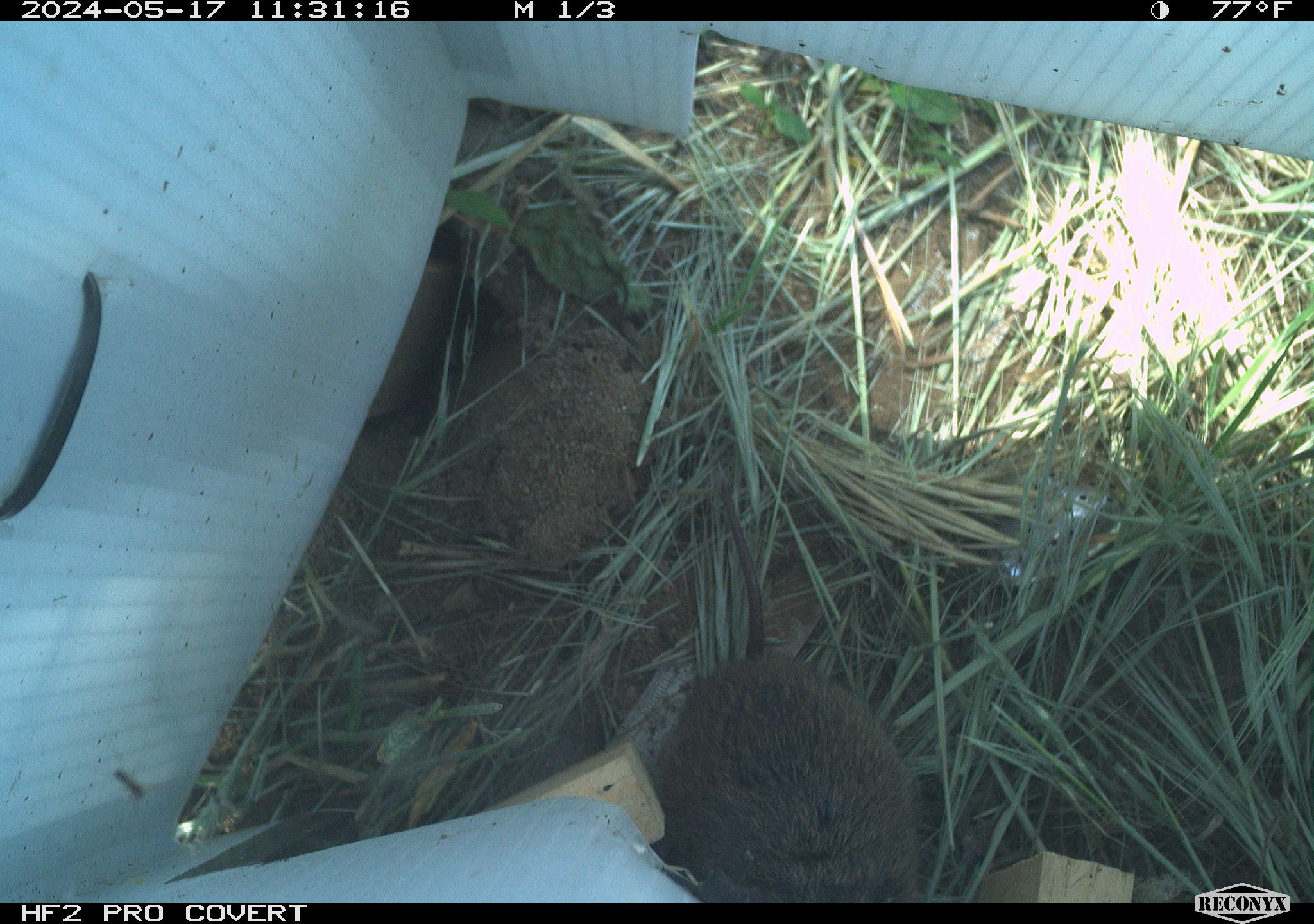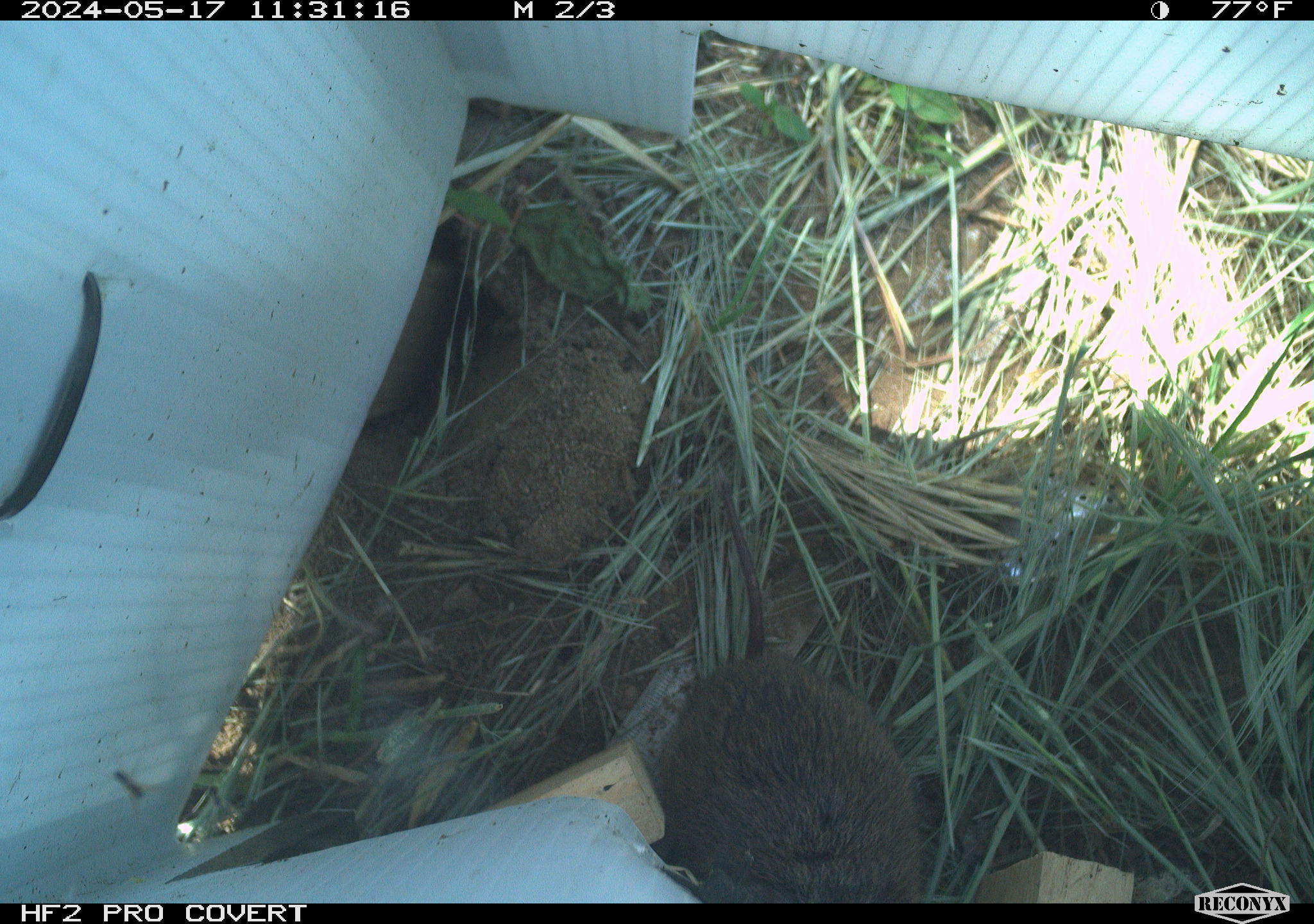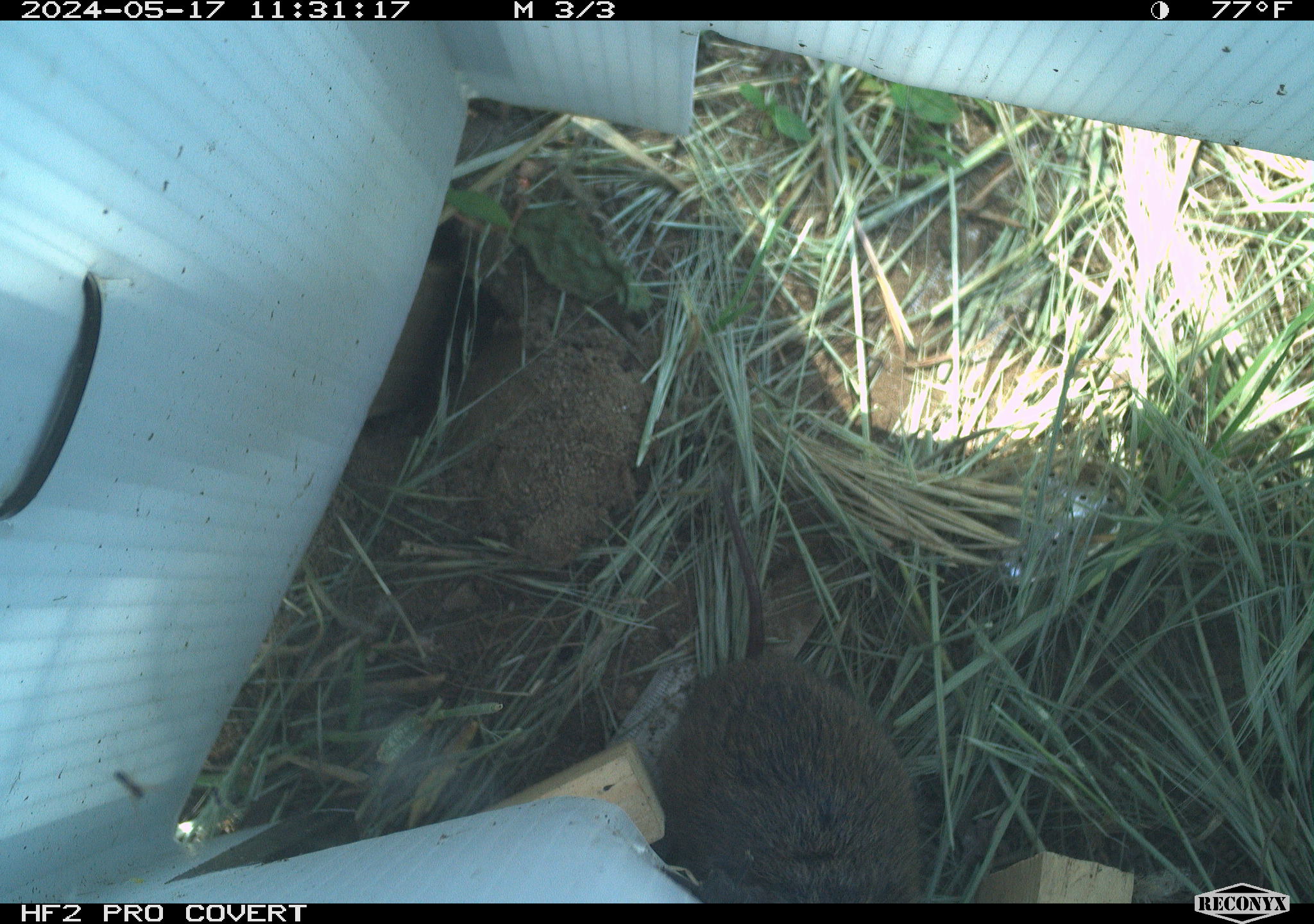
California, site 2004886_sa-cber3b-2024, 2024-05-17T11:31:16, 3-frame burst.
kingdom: Animalia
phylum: Chordata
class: Mammalia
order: Rodentia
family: Cricetidae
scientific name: Arvicolinae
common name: voles, lemmings, and muskrats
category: arvicolinae subfamily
Arvicolinae subfamily (voles, lemmings, and muskrats) (Arvicolinae).